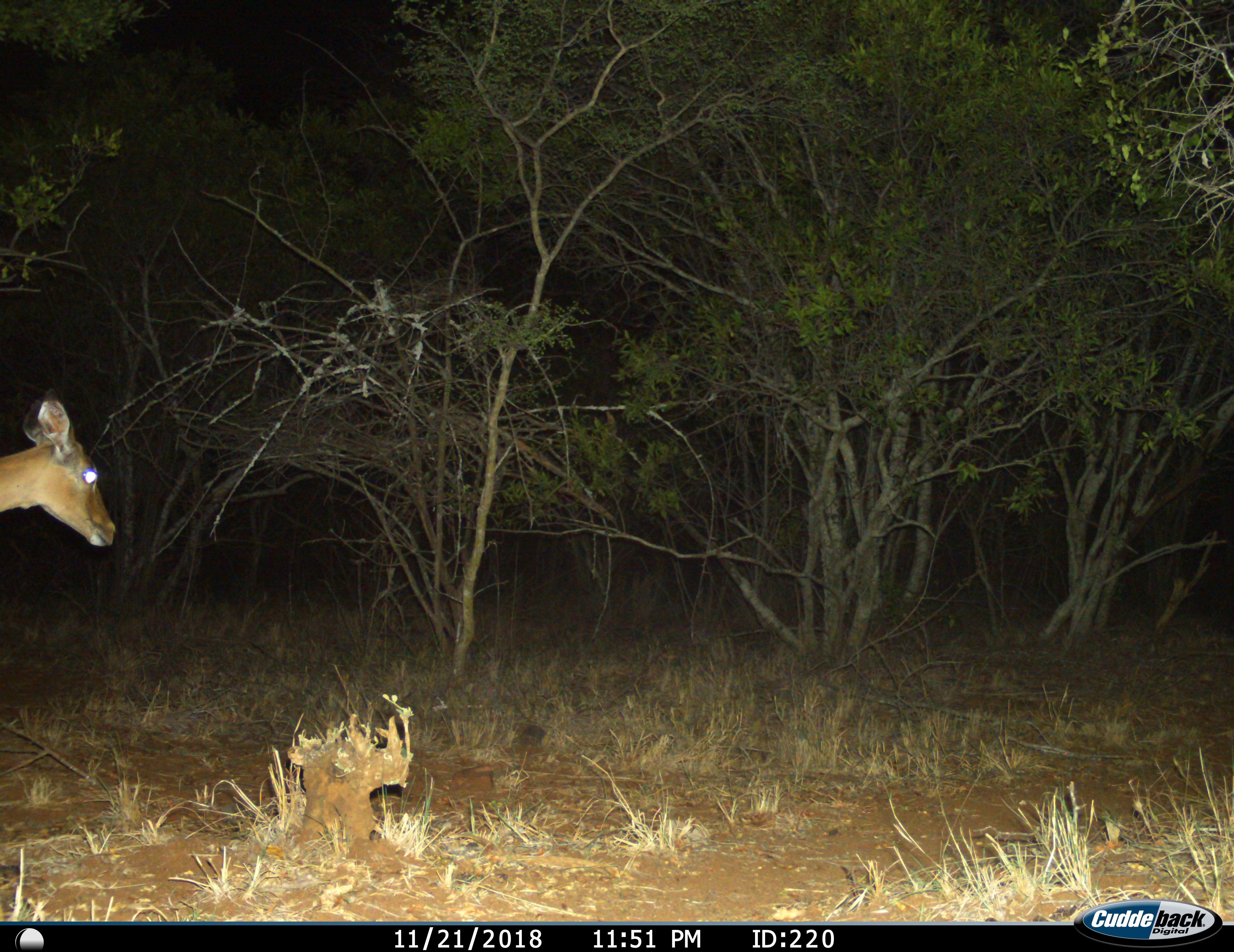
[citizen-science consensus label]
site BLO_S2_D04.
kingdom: Animalia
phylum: Chordata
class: Mammalia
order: Artiodactyla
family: Bovidae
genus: Aepyceros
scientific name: Aepyceros melampus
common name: impala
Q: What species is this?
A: Impala (Aepyceros melampus).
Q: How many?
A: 1.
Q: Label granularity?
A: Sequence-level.